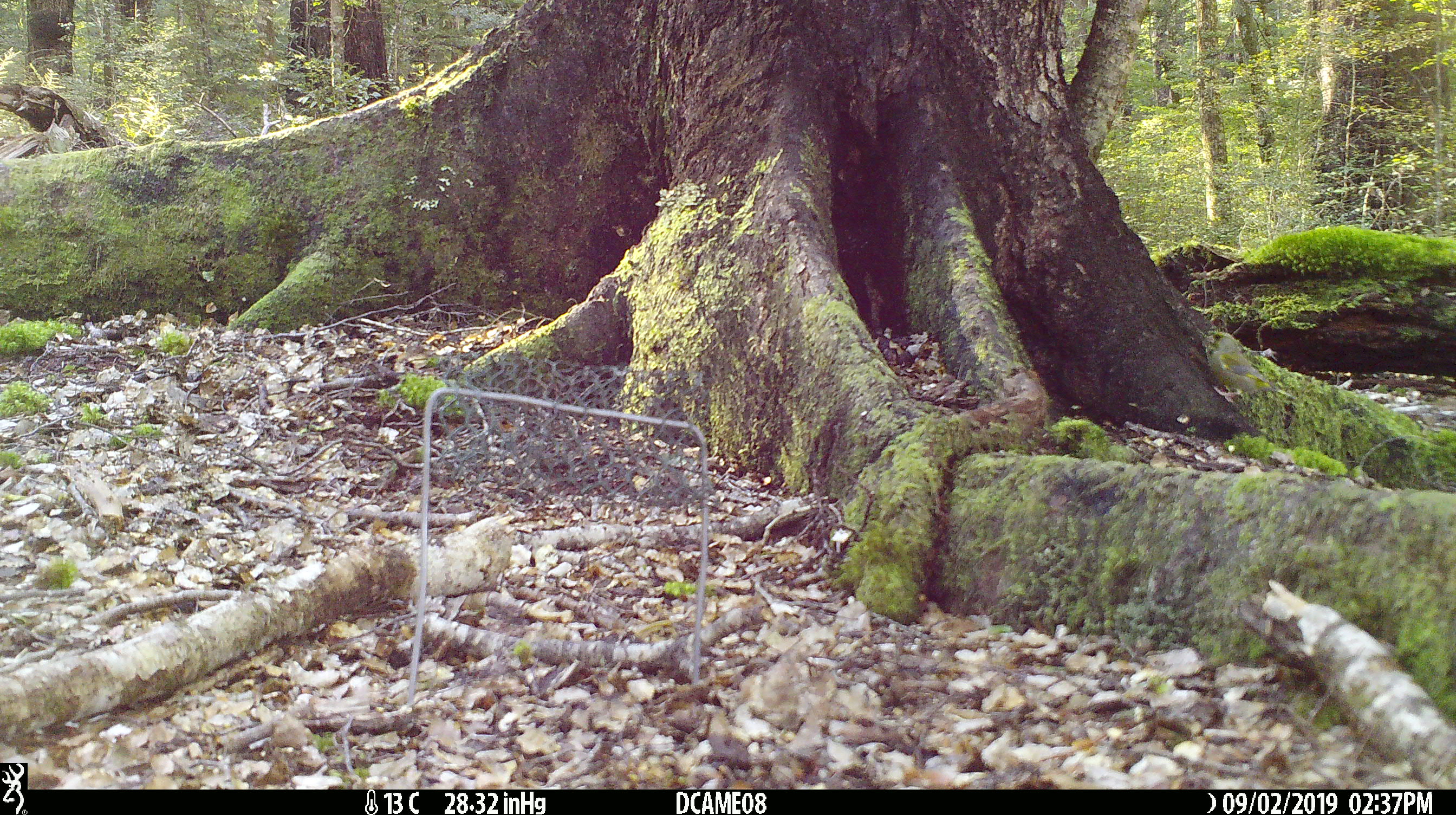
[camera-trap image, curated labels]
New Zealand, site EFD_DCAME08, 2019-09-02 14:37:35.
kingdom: Animalia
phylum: Chordata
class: Aves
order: Passeriformes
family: Fringillidae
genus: Chloris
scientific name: Chloris chloris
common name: greenfinch